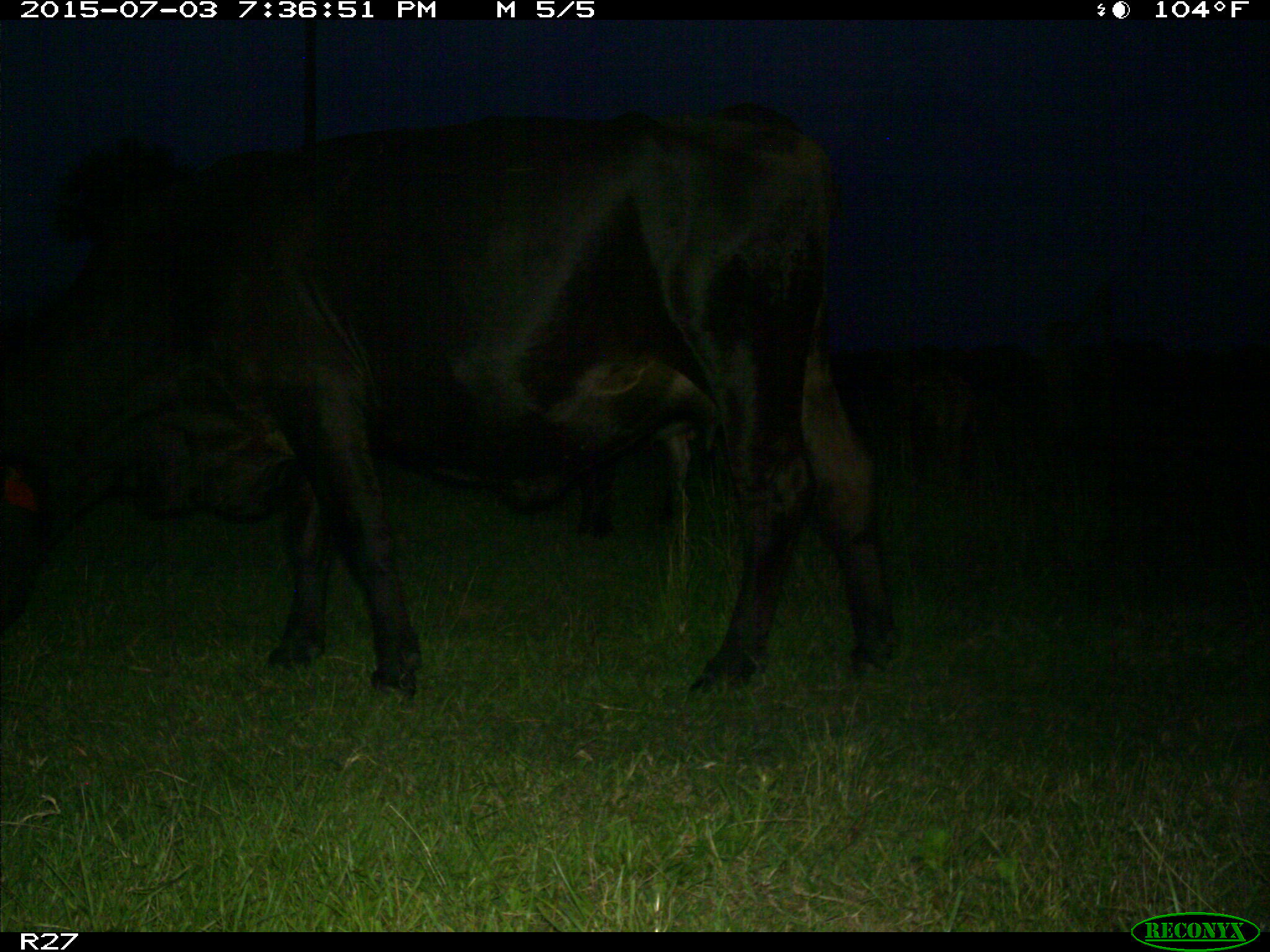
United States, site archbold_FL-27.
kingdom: Animalia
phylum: Chordata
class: Mammalia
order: Artiodactyla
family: Bovidae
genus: Bos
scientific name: Bos taurus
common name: domestic cow